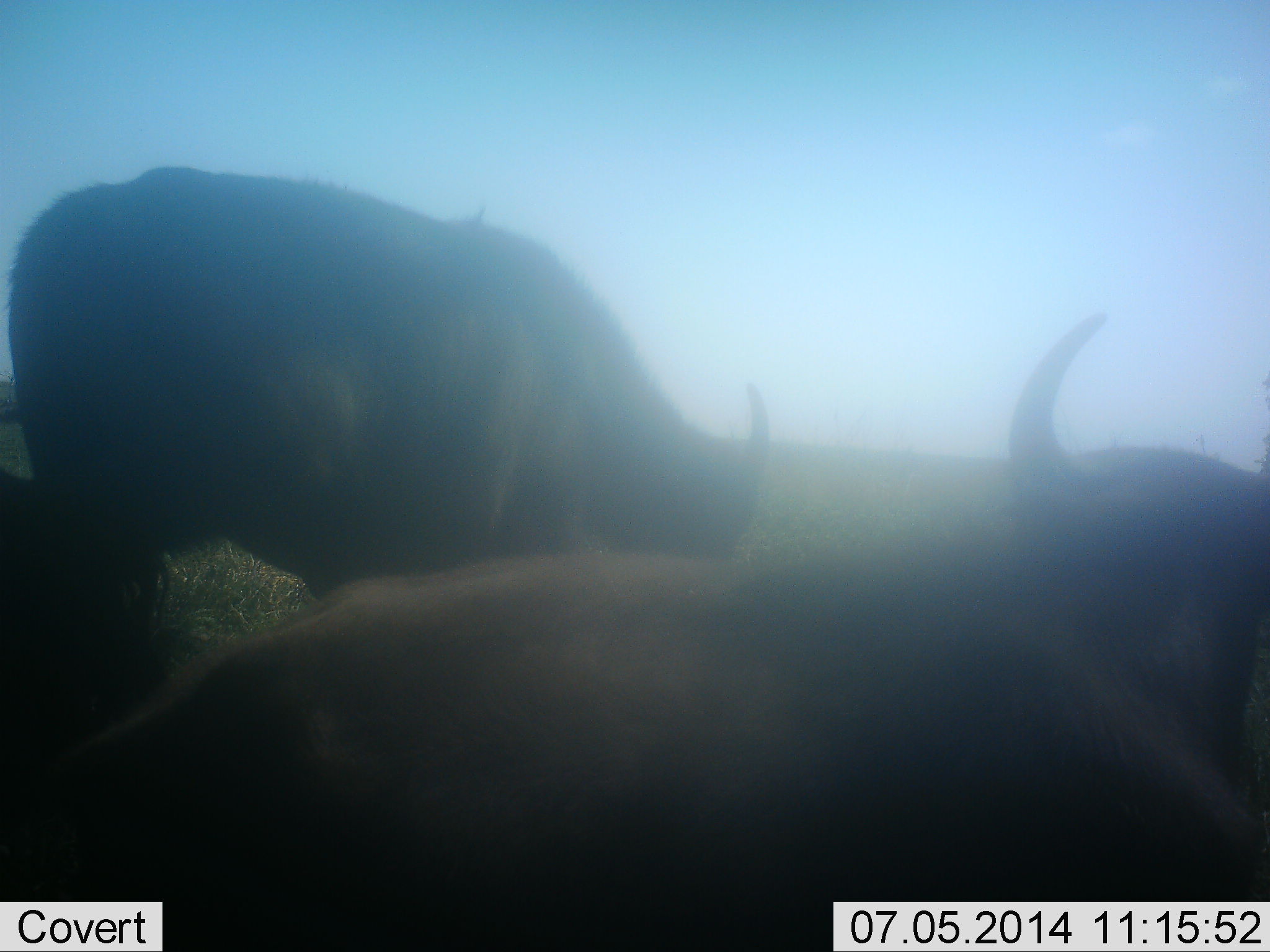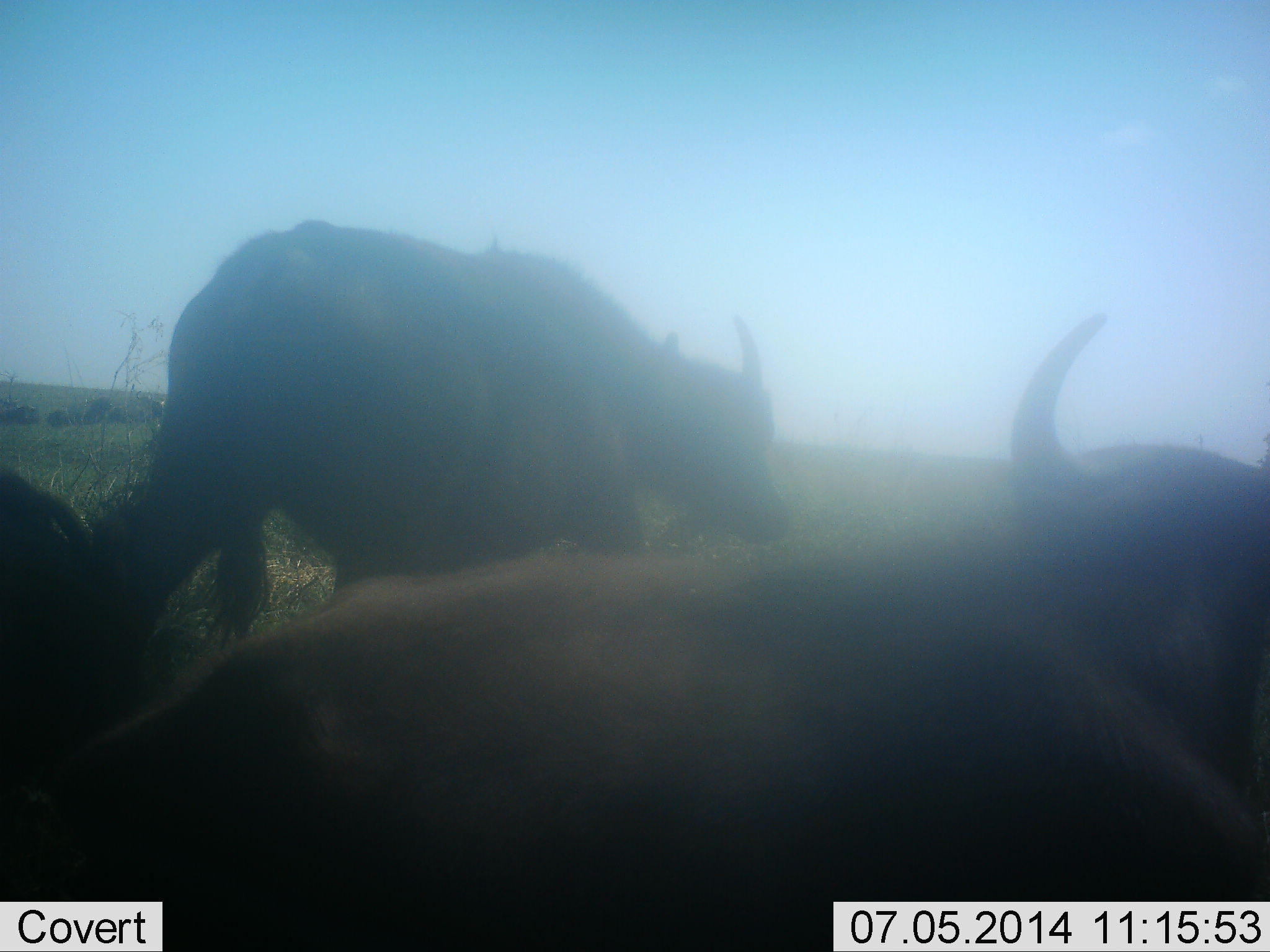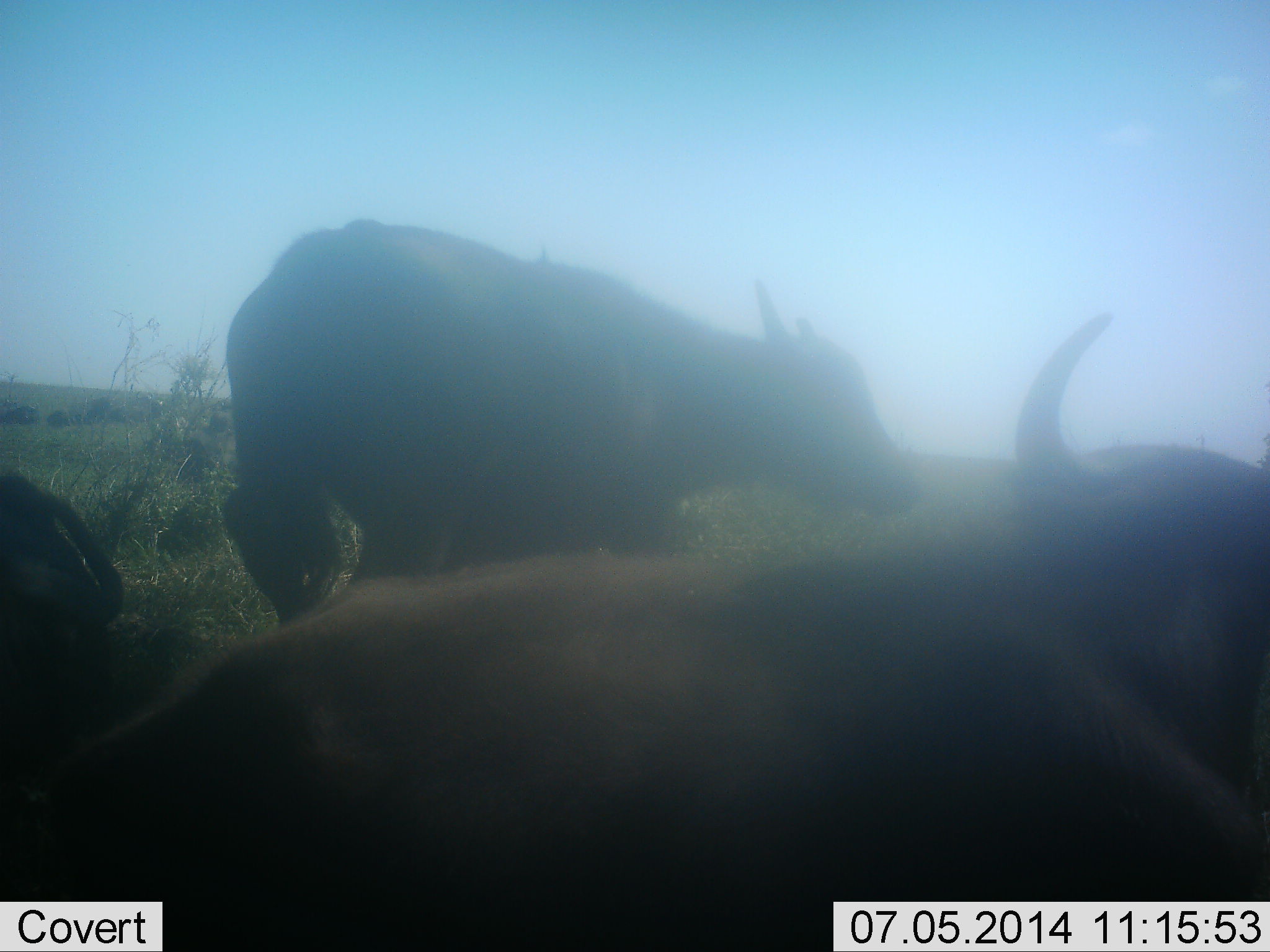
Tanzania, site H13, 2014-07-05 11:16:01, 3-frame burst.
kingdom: Animalia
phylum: Chordata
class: Mammalia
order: Artiodactyla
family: Bovidae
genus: Syncerus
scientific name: Syncerus caffer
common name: cape buffalo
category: buffalo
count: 3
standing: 20%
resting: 70%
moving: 60%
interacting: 0%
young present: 0%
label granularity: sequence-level